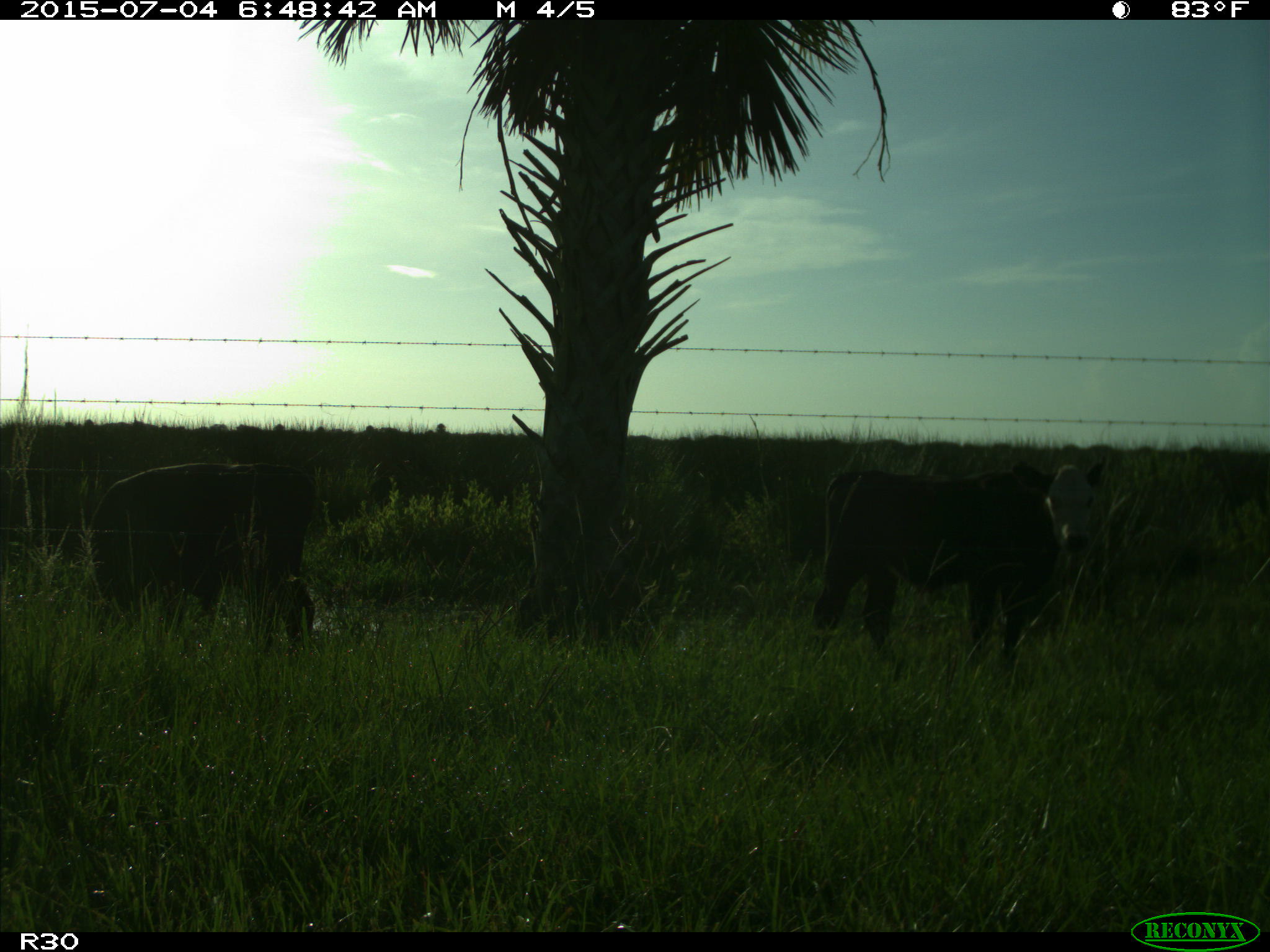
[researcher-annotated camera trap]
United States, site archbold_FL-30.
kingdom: Animalia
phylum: Chordata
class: Mammalia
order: Artiodactyla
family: Bovidae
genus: Bos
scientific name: Bos taurus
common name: domestic cow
Bos taurus (domestic cow).